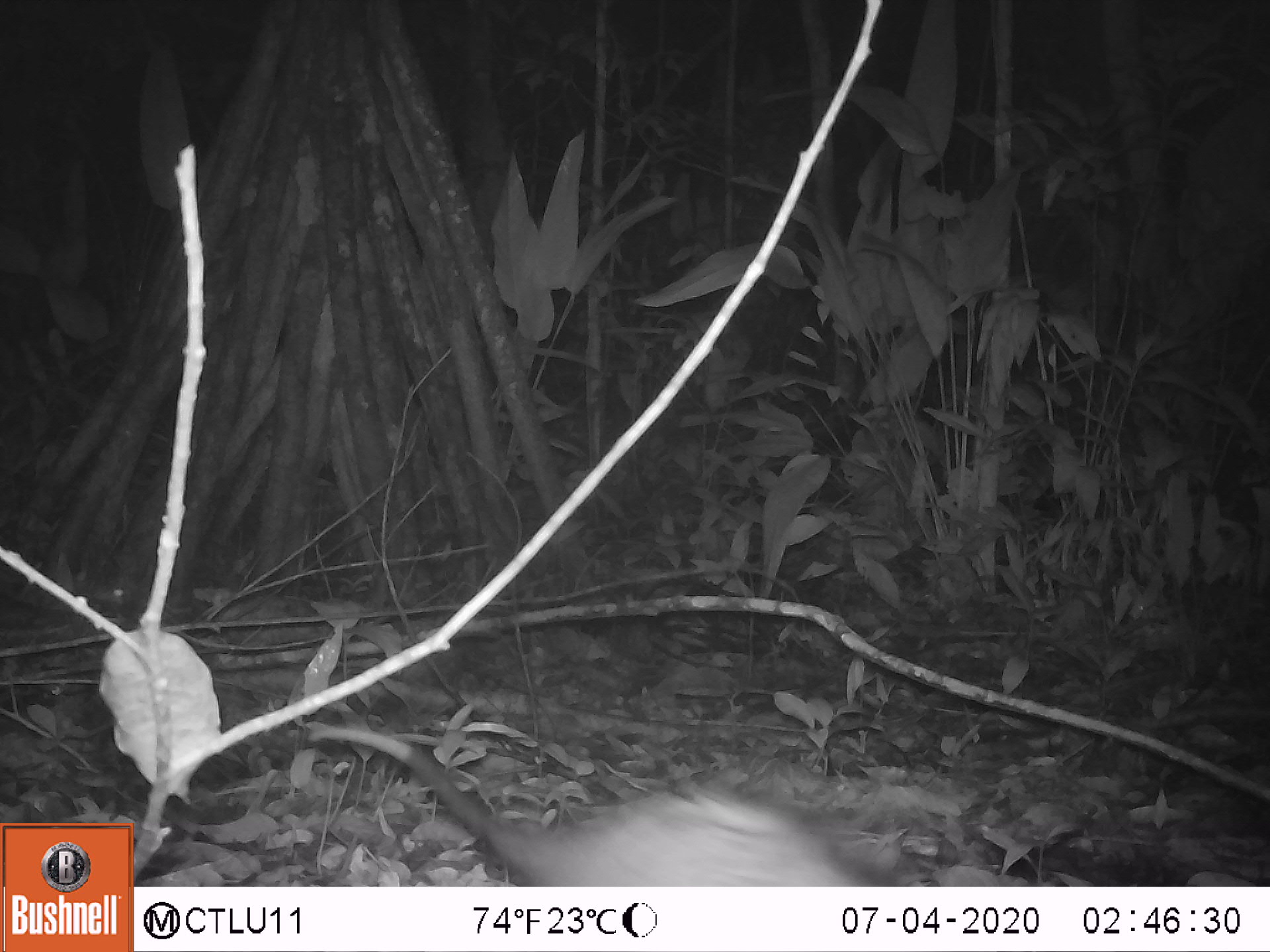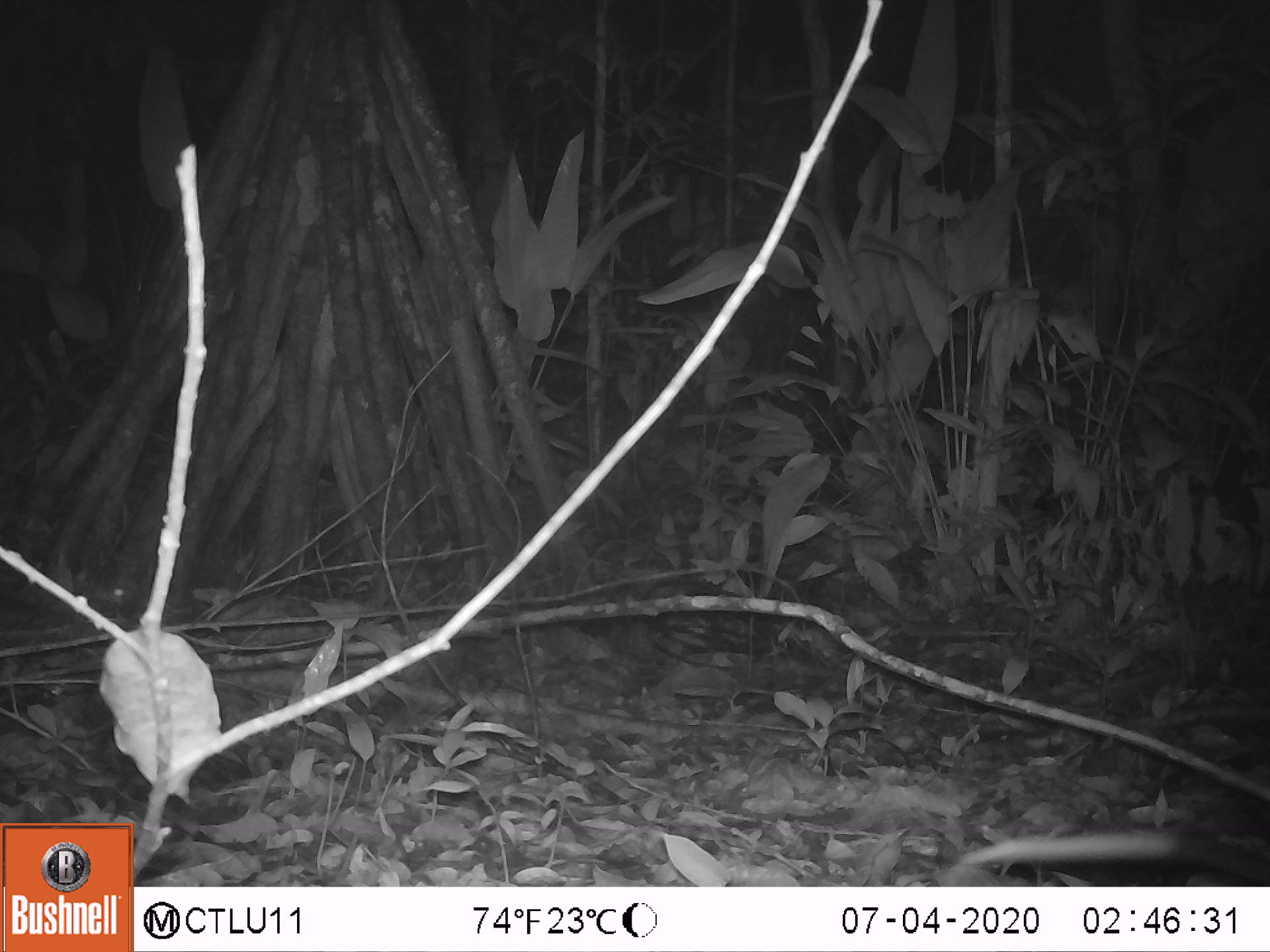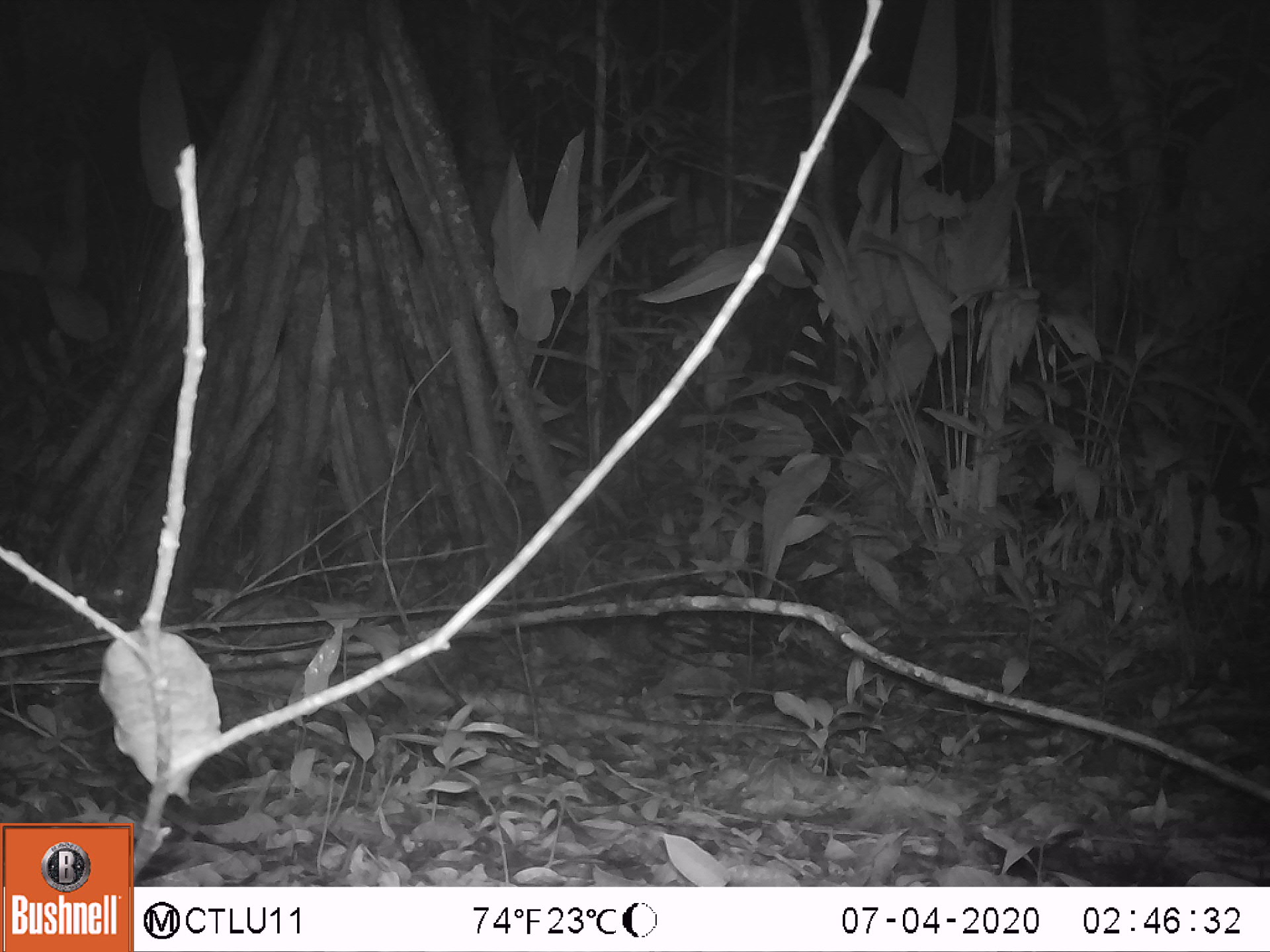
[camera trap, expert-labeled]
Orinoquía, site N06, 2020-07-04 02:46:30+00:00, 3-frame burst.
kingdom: Animalia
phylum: Chordata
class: Mammalia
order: Didelphimorphia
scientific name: Didelphimorphia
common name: possum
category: unknown possum